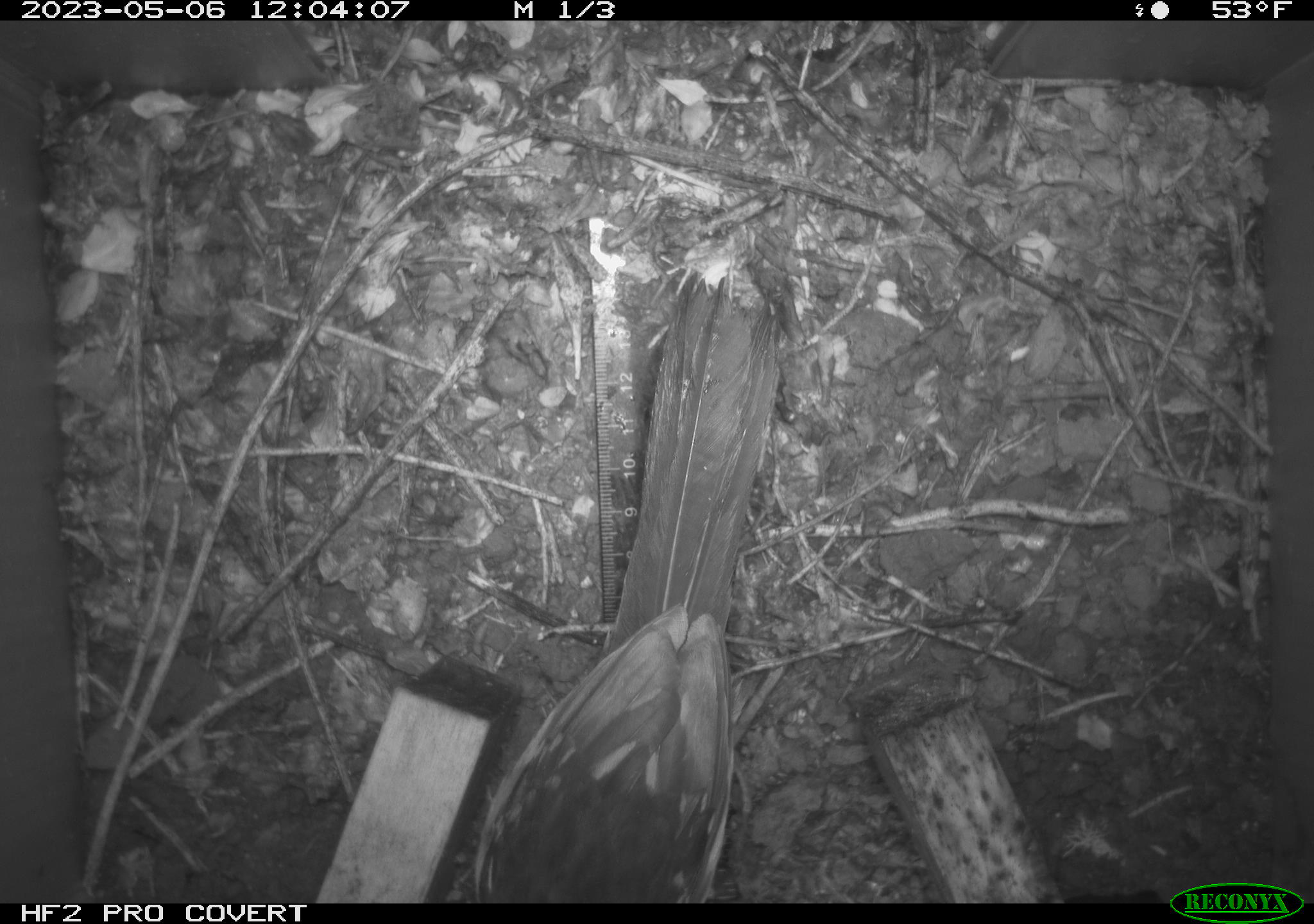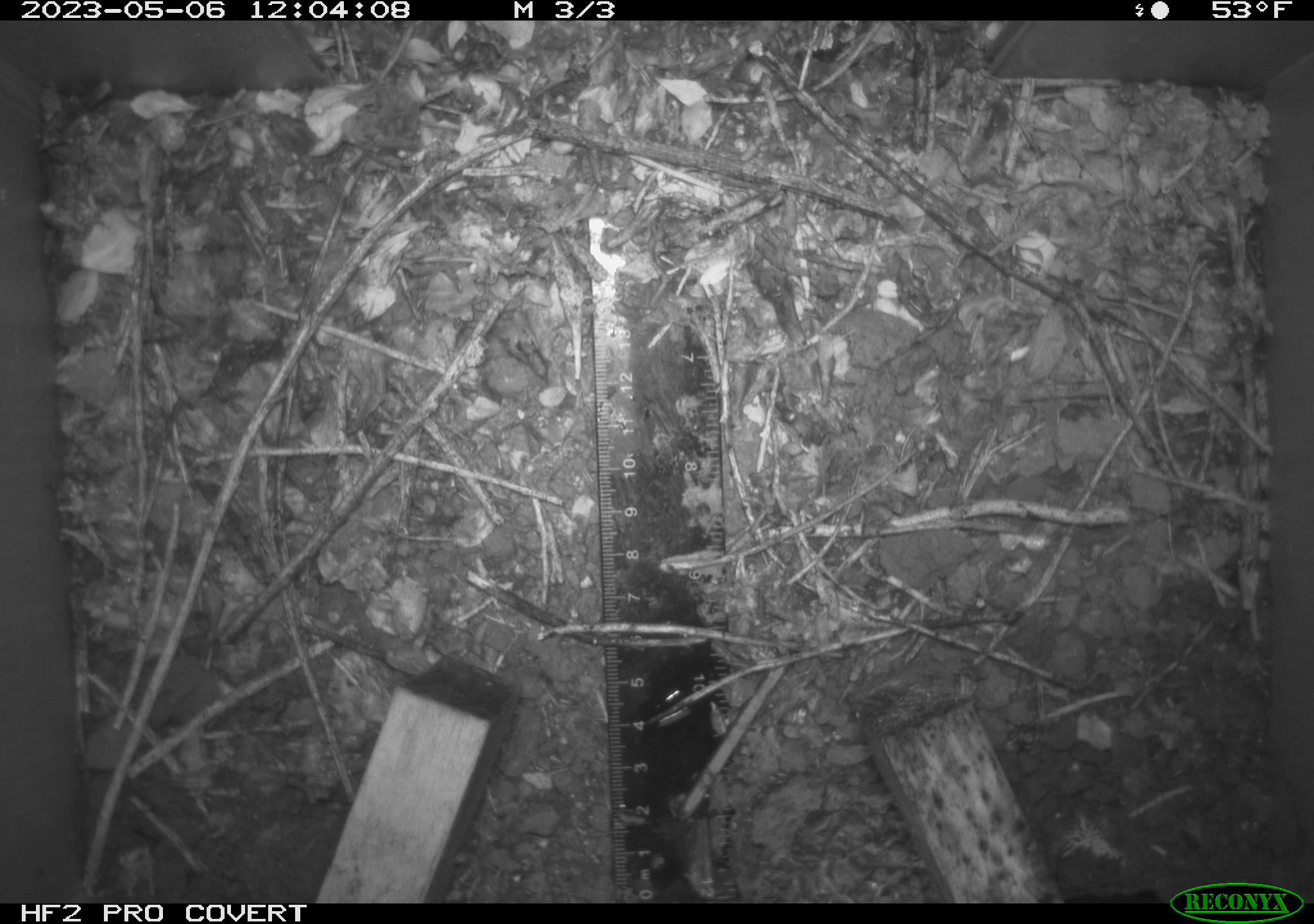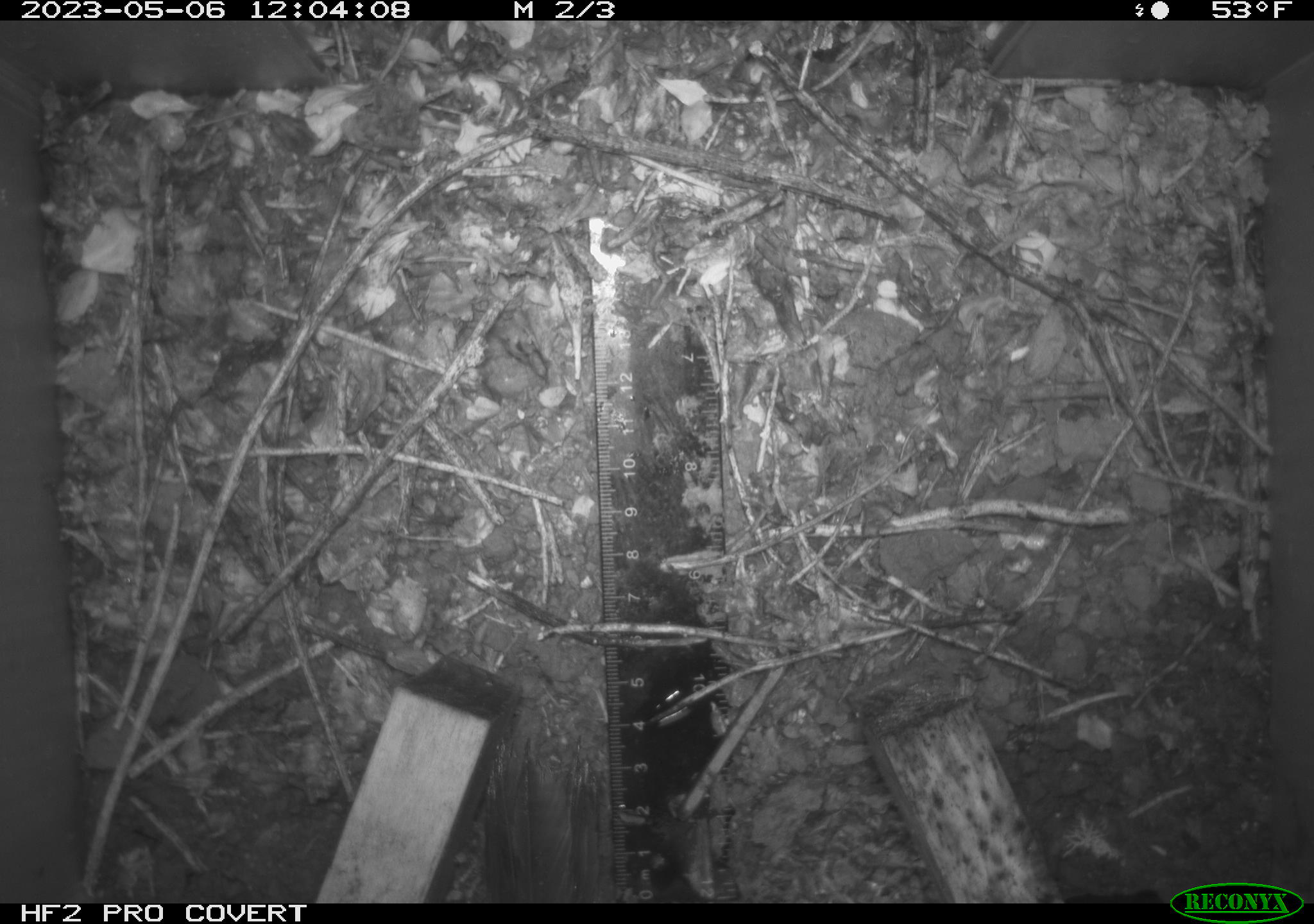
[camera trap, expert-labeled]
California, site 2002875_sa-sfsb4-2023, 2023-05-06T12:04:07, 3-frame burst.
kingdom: Animalia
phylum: Chordata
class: Aves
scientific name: Aves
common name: bird